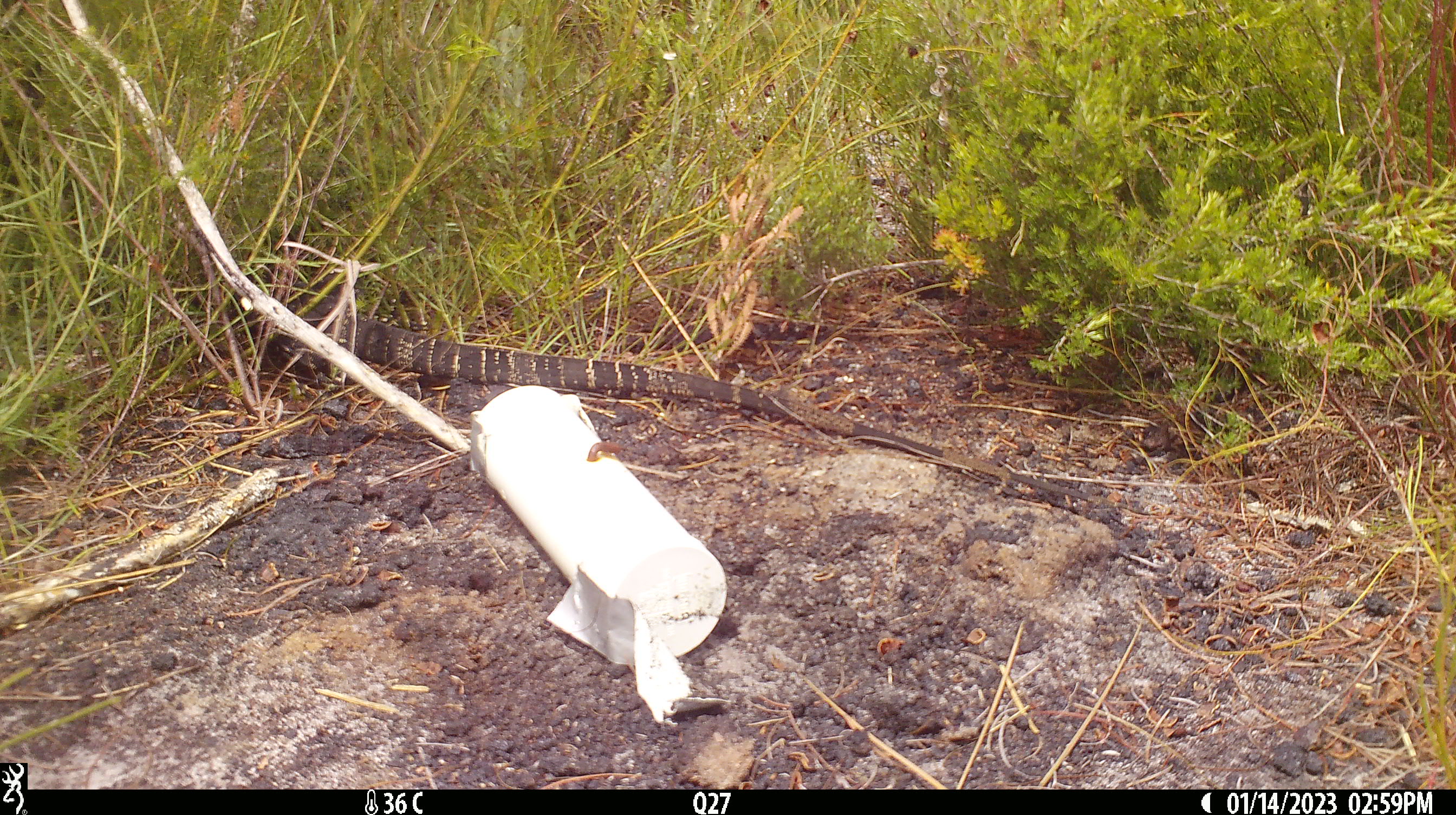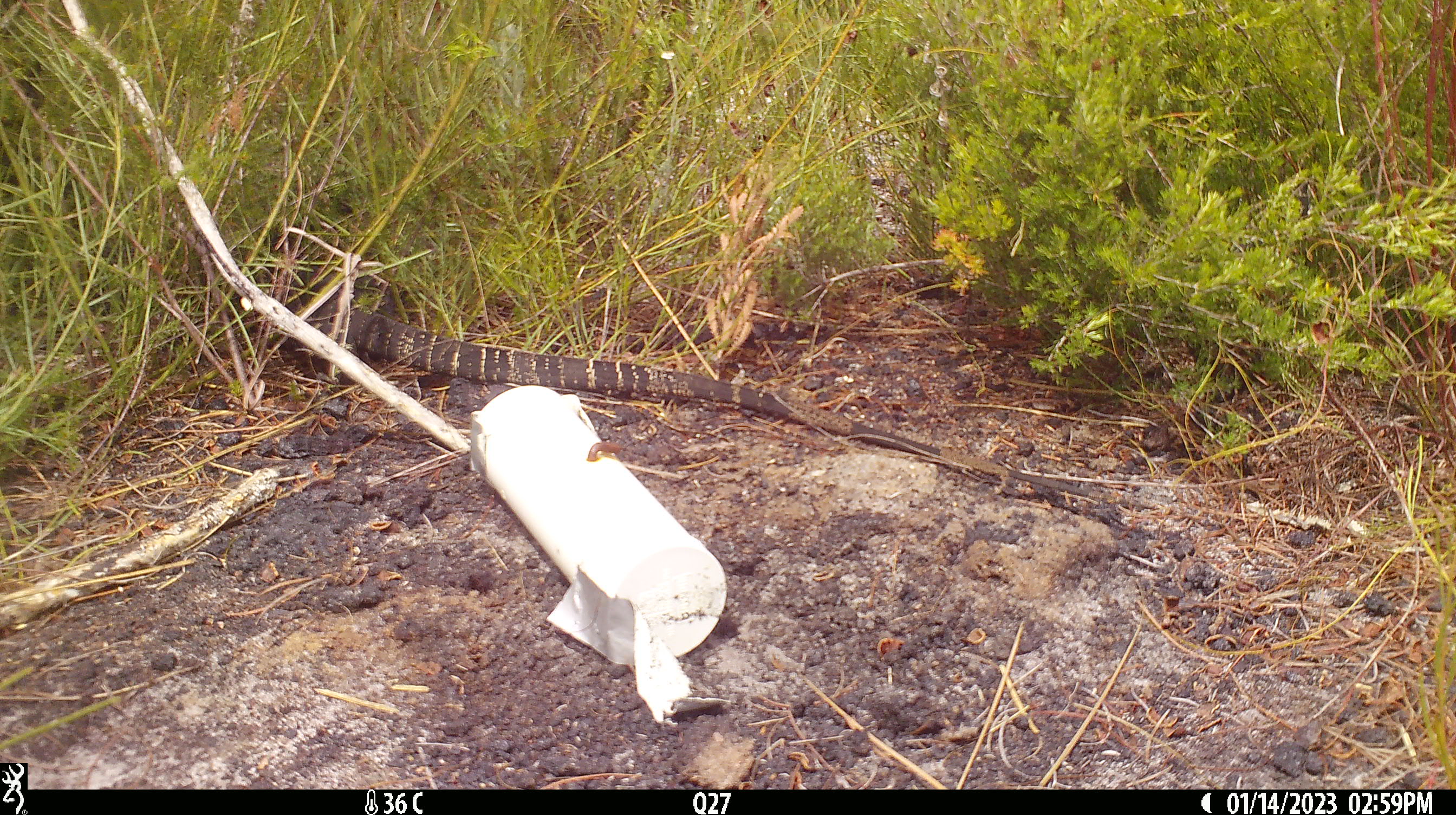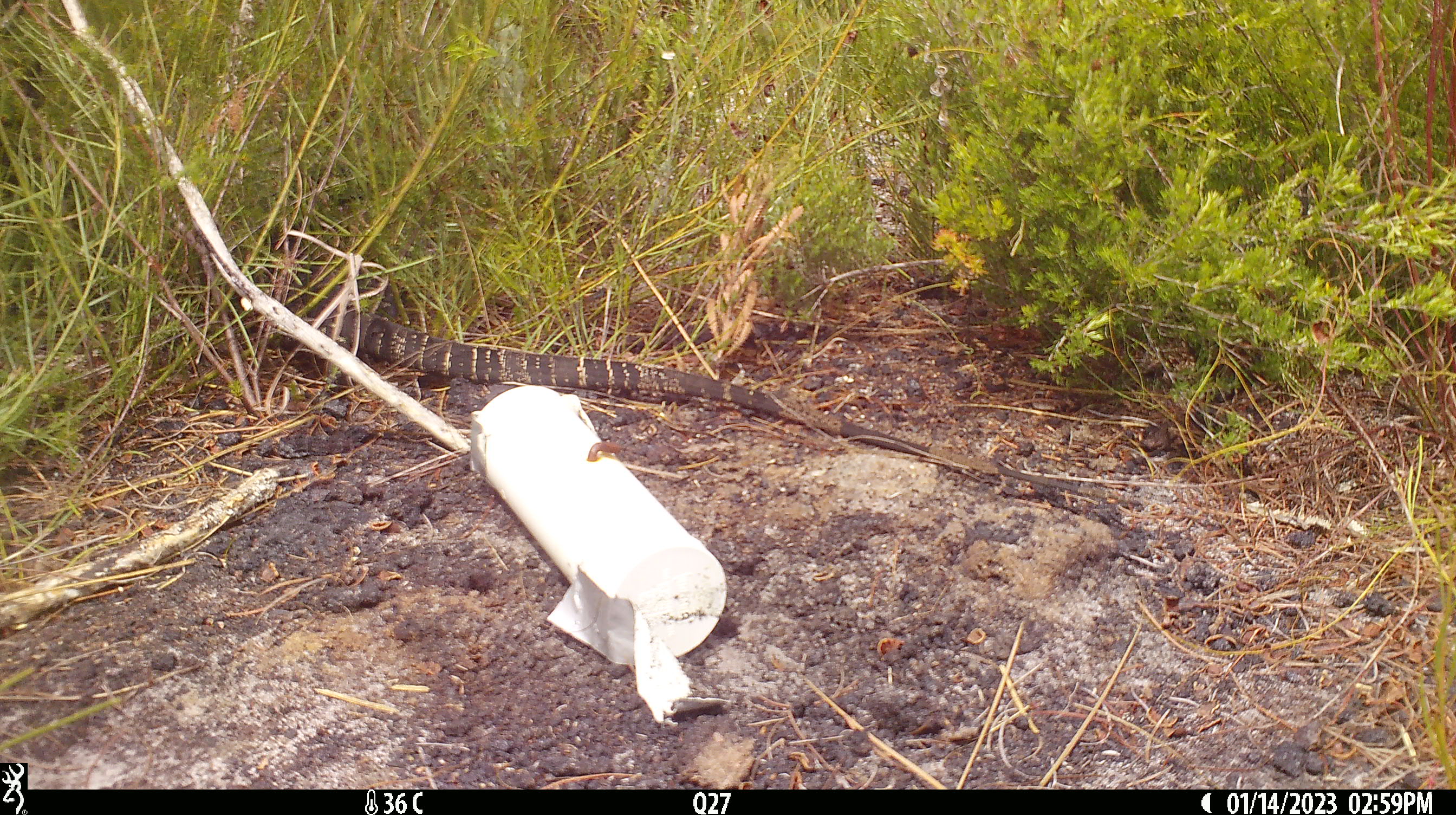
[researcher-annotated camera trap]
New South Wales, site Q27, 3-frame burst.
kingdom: Animalia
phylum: Chordata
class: Reptilia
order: Squamata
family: Varanidae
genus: Varanus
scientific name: Varanus varius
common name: lace monitor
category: goanna